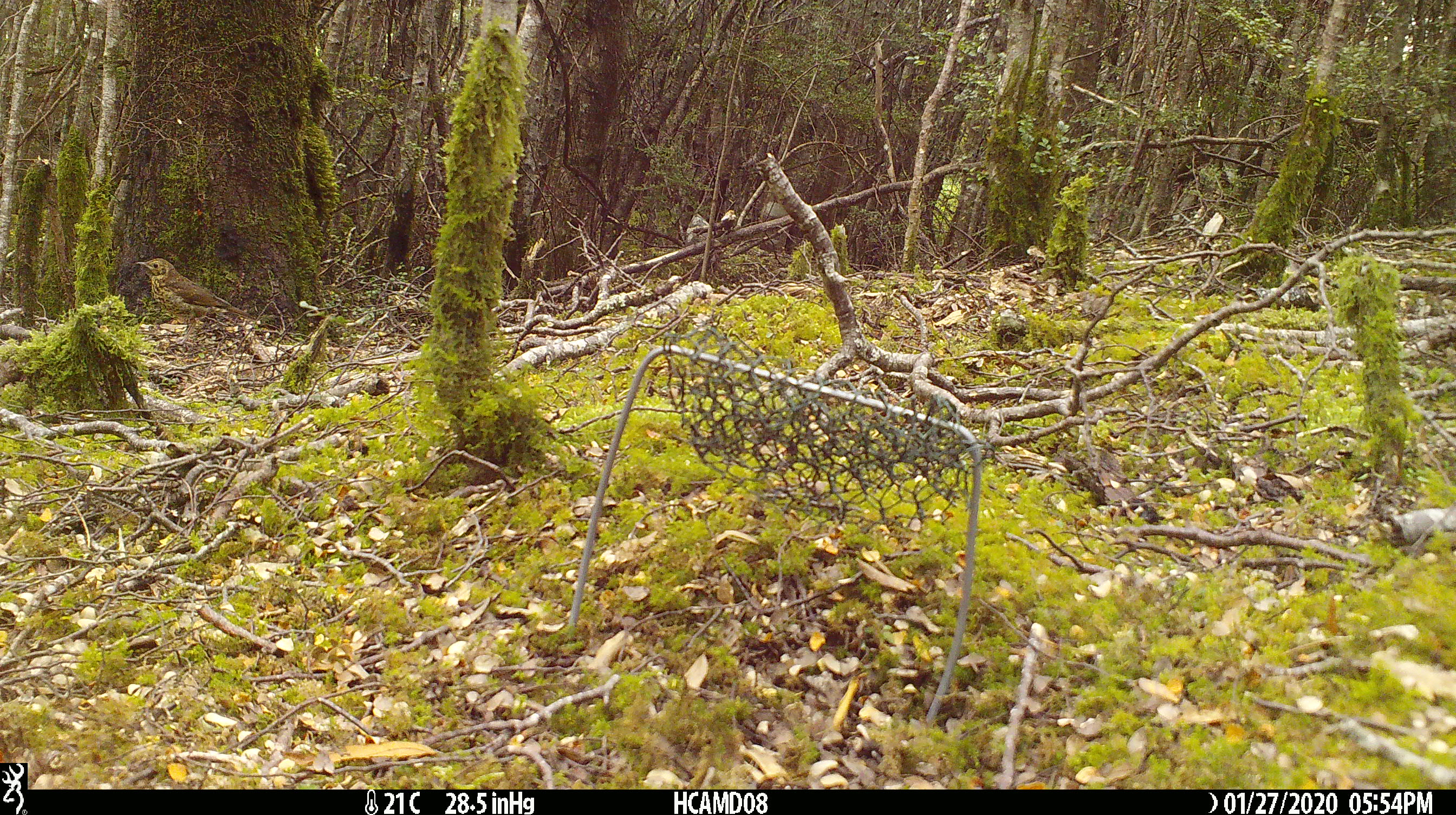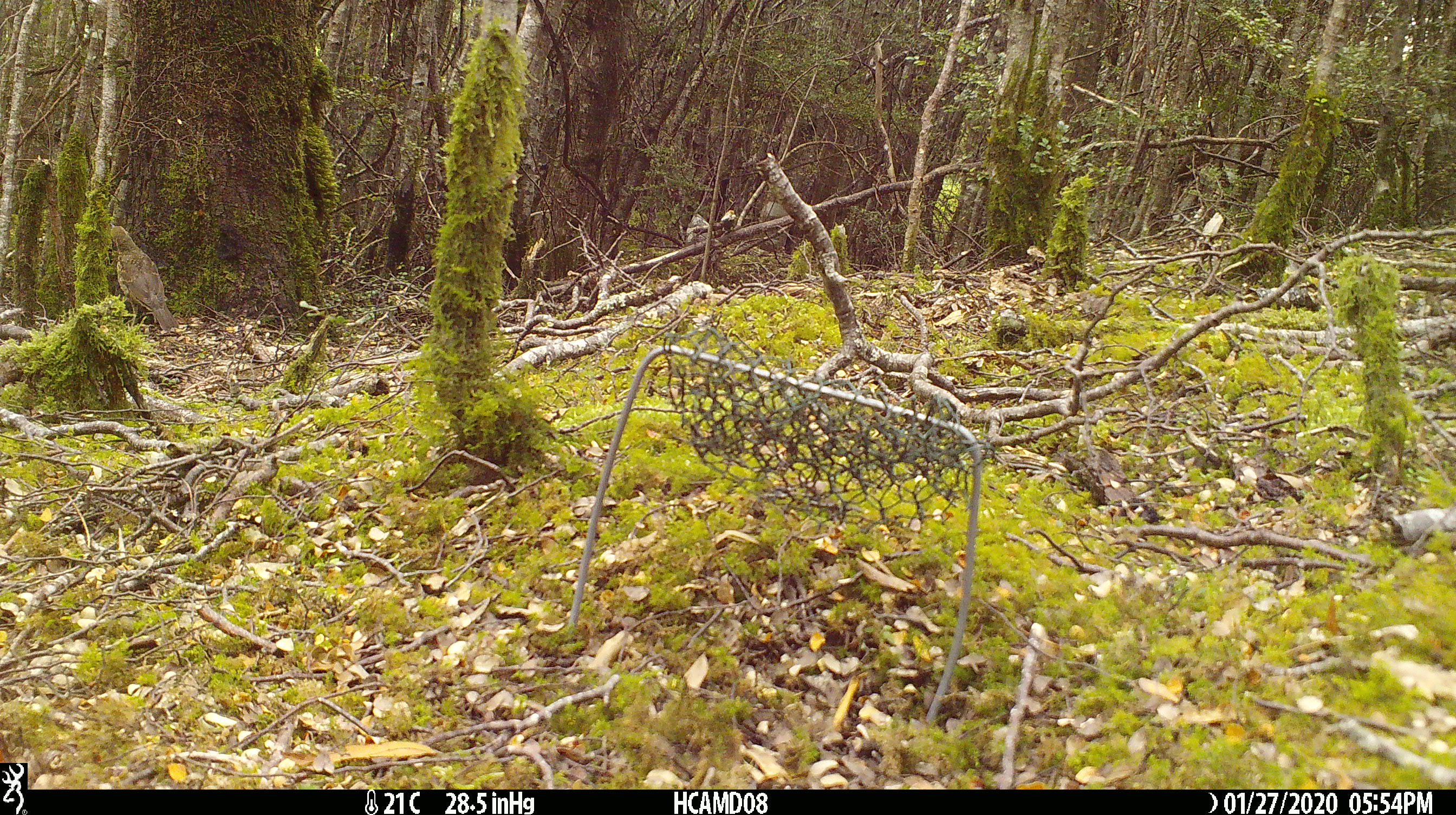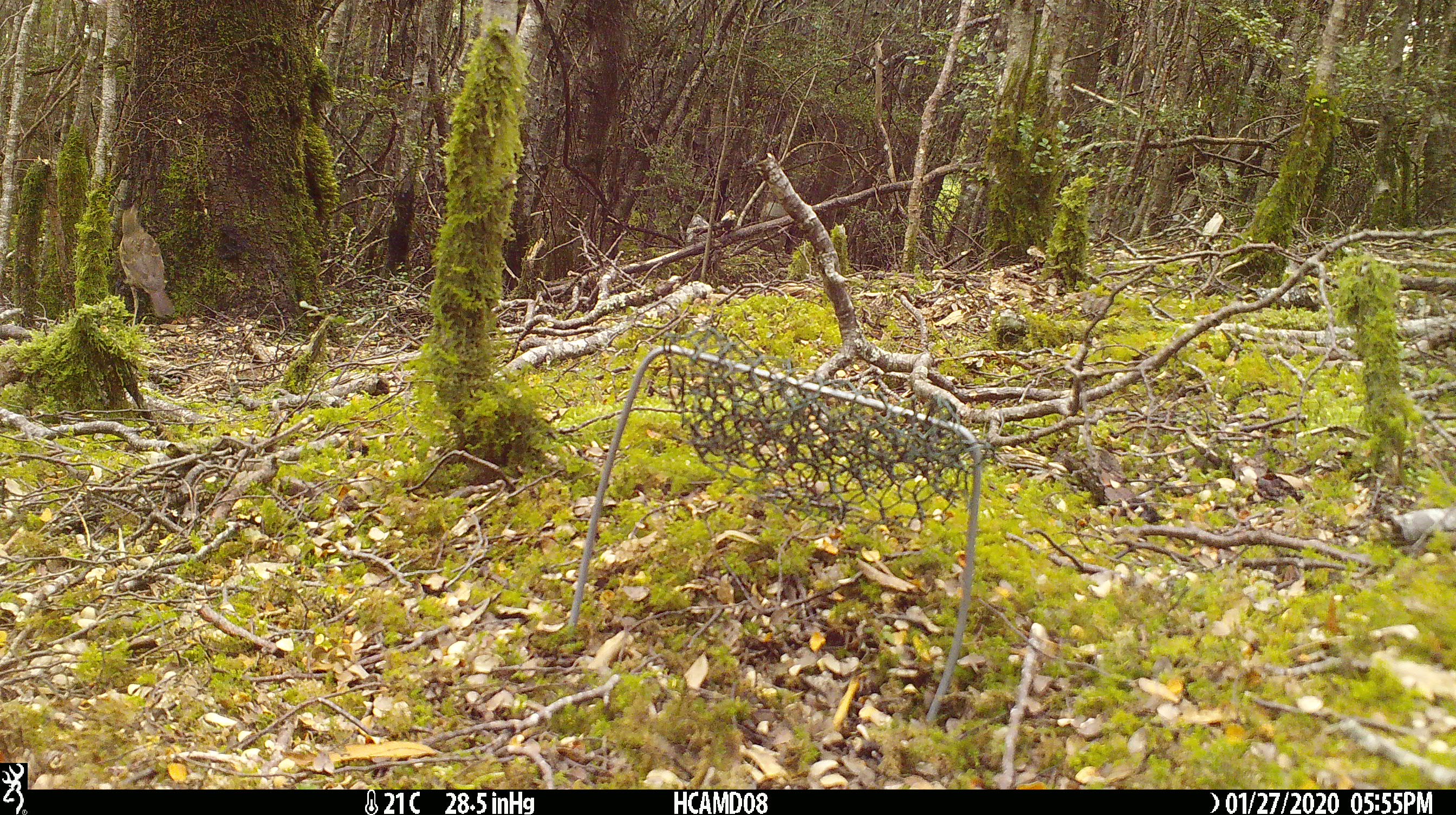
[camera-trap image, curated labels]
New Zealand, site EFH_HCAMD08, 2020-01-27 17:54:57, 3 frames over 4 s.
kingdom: Animalia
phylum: Chordata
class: Aves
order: Passeriformes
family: Turdidae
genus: Turdus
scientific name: Turdus philomelos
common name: song thrush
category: thrush